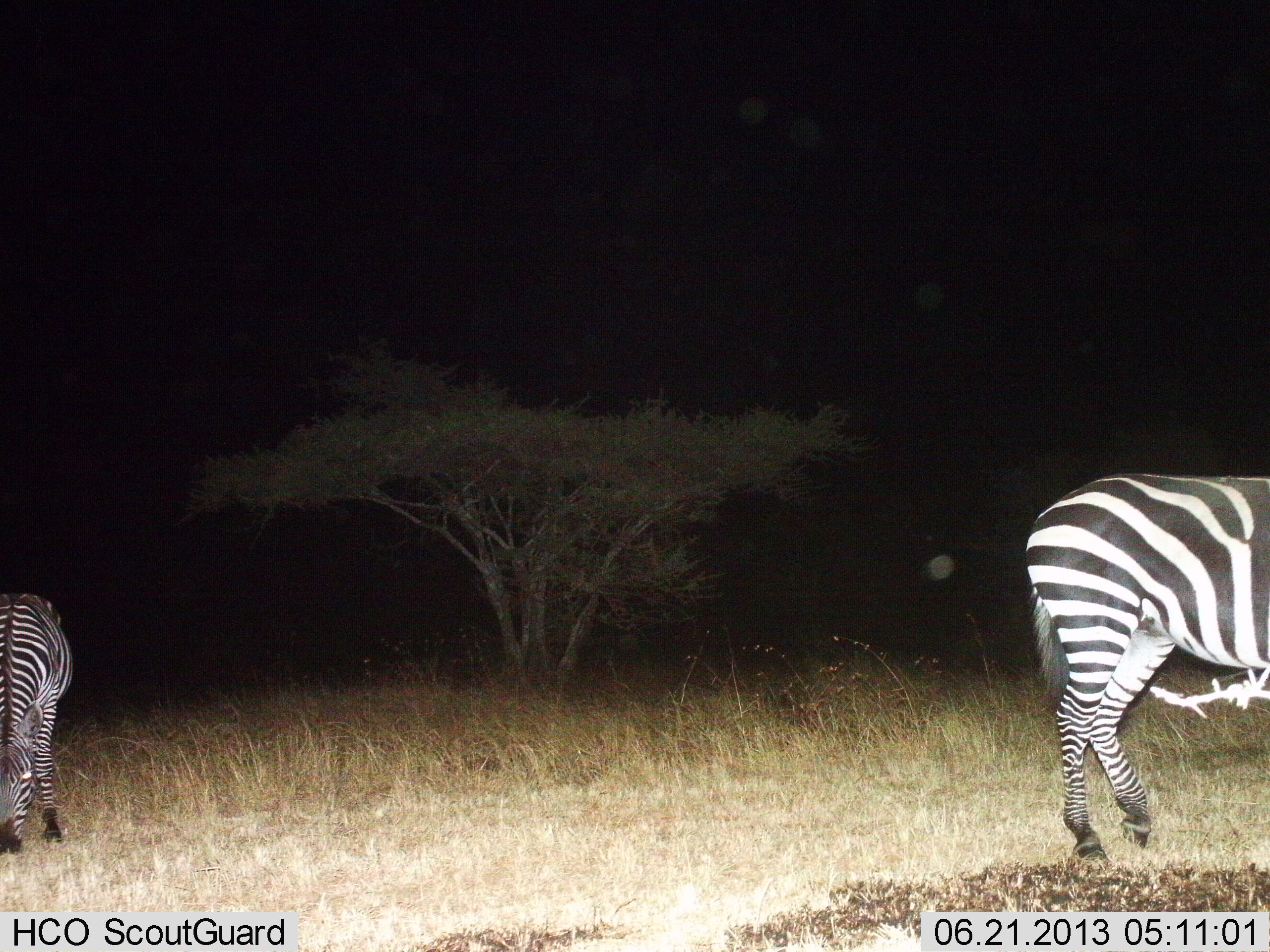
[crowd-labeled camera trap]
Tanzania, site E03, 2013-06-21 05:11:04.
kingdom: Animalia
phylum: Chordata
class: Mammalia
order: Perissodactyla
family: Equidae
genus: Equus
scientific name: Equus quagga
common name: plains zebra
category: zebra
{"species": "zebra (plains zebra) (Equus quagga)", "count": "2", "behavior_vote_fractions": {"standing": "80%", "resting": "0%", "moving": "10%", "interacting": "0%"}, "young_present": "0%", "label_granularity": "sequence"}